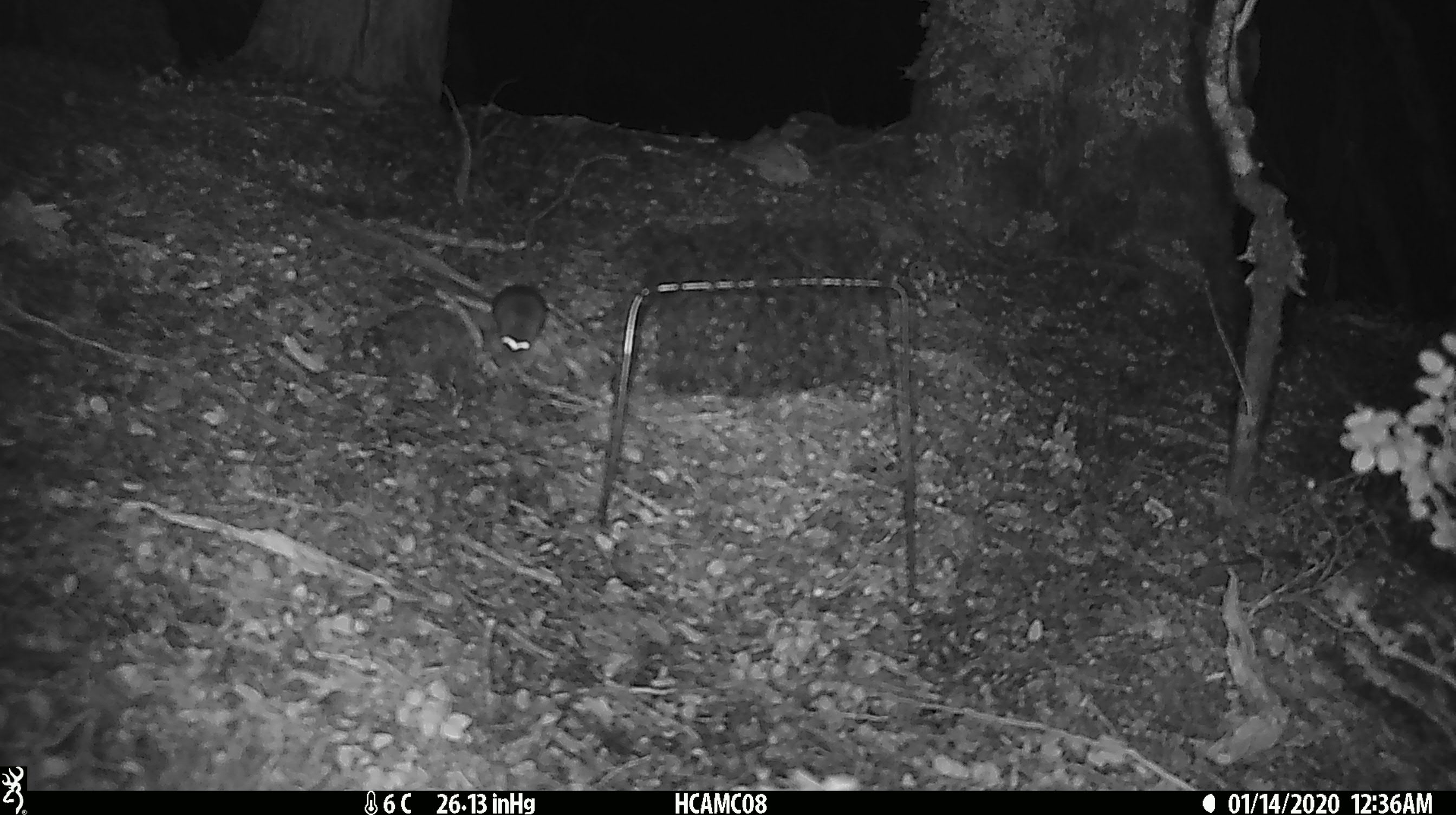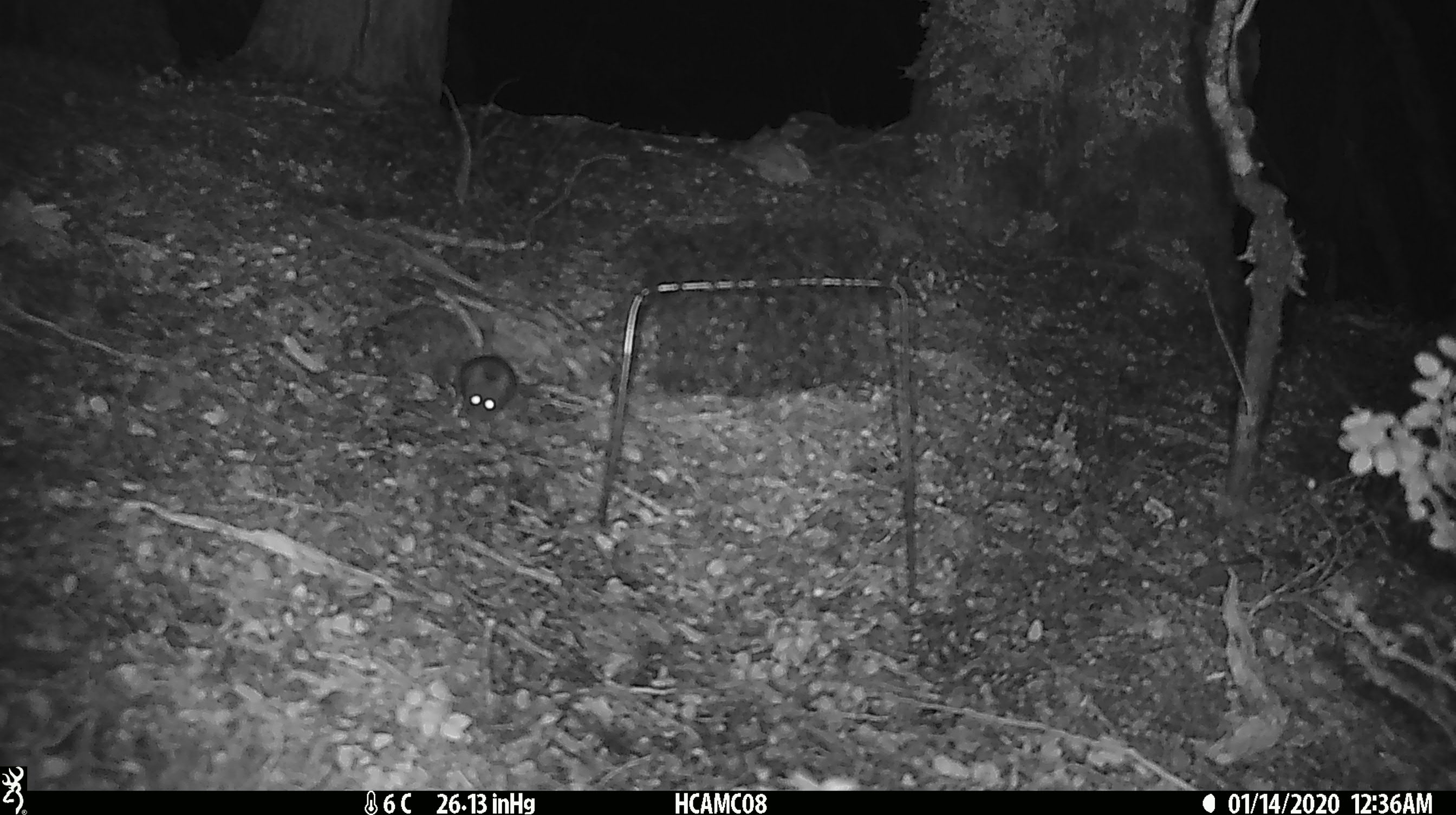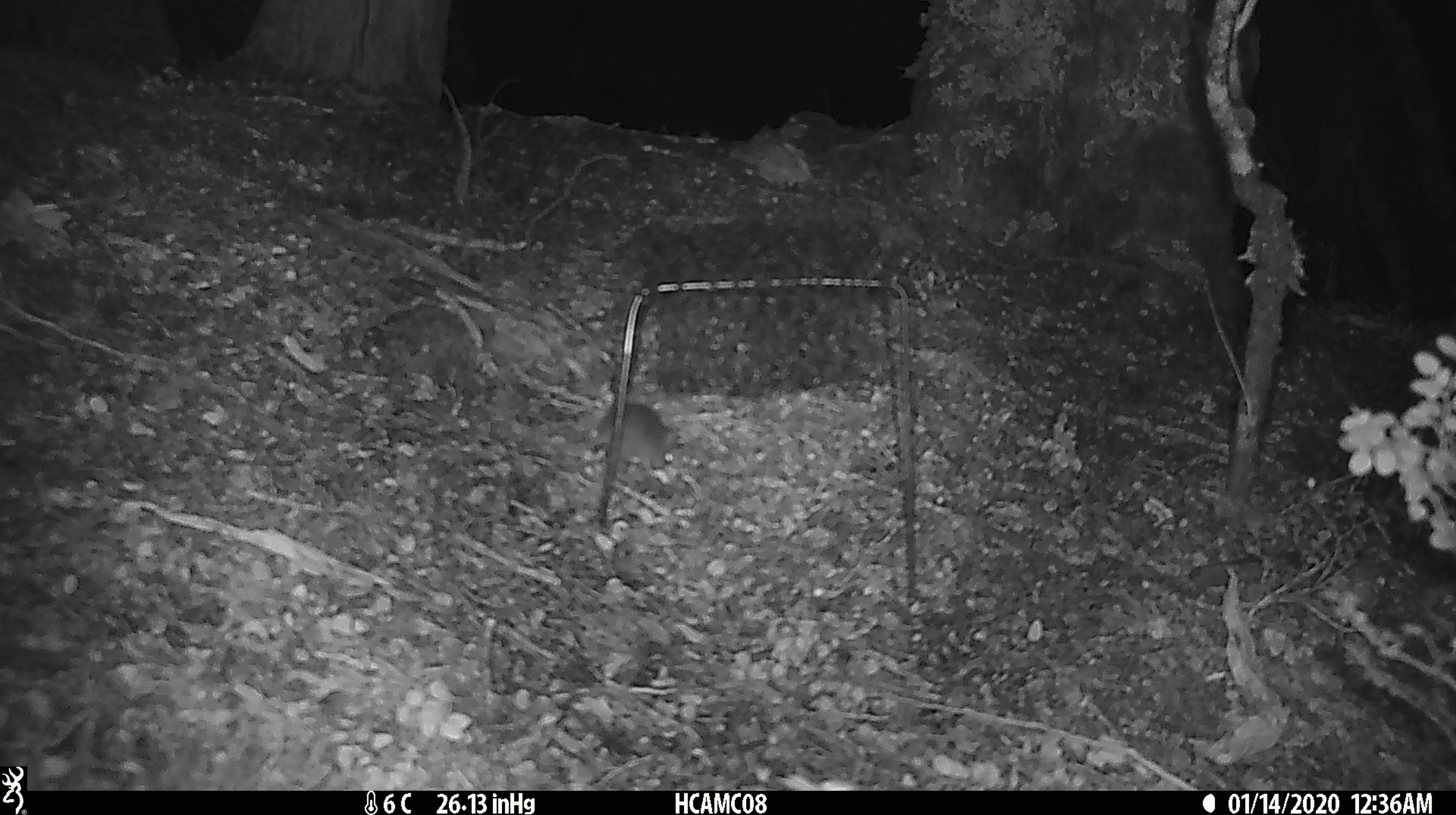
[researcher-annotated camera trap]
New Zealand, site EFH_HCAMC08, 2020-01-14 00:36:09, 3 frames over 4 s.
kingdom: Animalia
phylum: Chordata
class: Mammalia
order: Rodentia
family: Muridae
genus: Mus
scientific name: Mus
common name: mouse